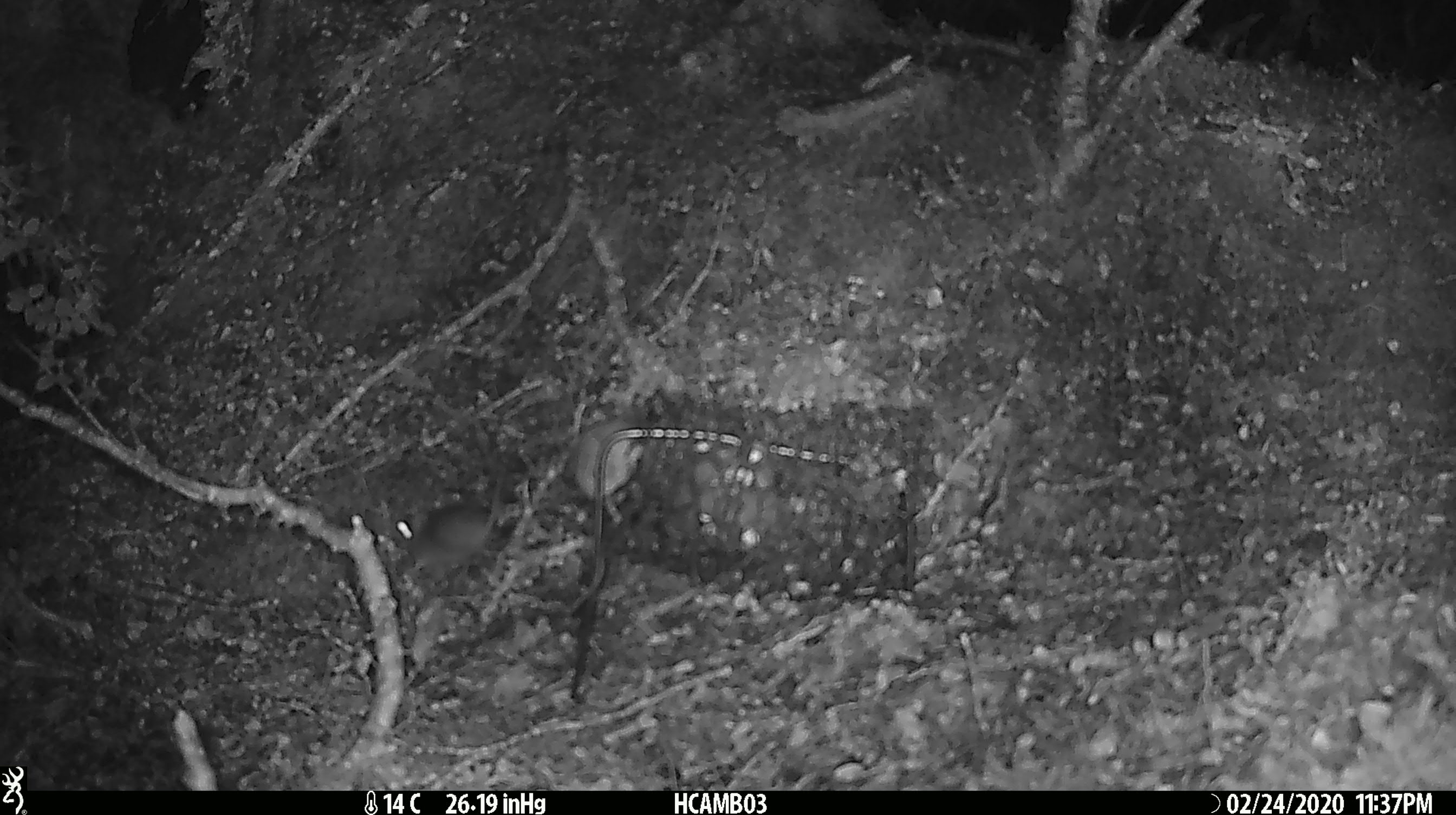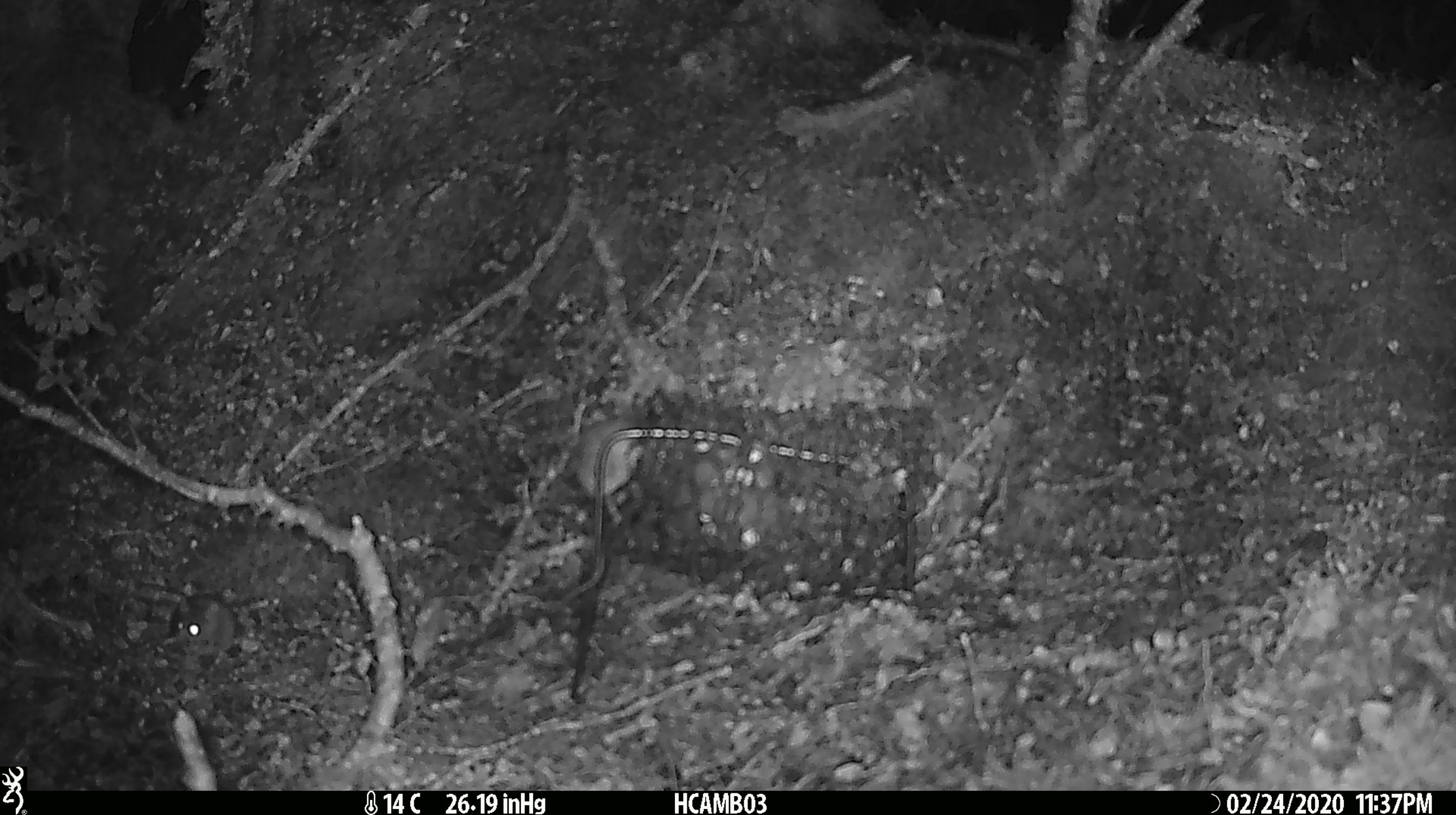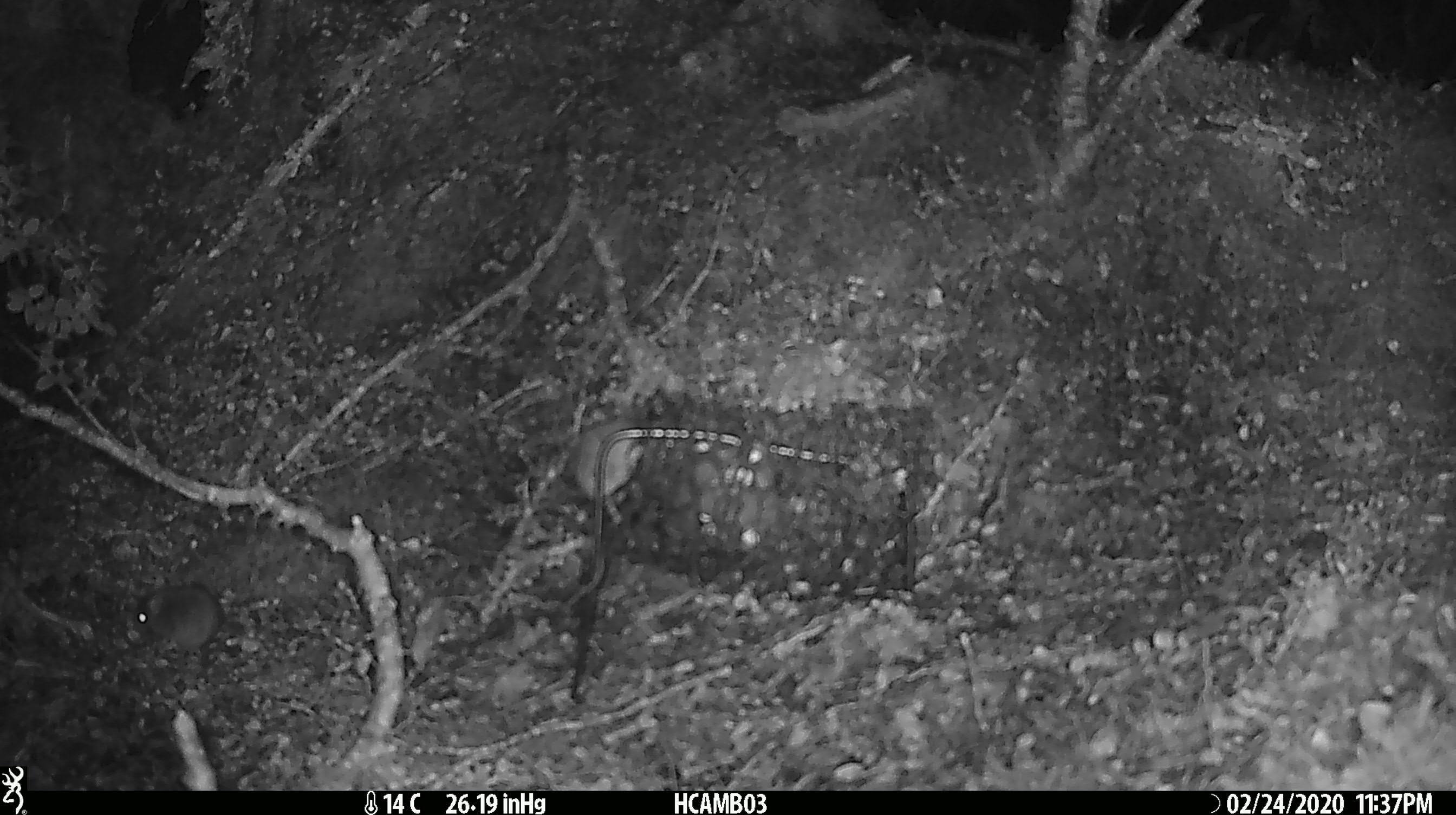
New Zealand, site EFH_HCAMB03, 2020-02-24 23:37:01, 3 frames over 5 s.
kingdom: Animalia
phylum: Chordata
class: Mammalia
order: Rodentia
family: Muridae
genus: Mus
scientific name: Mus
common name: mouse